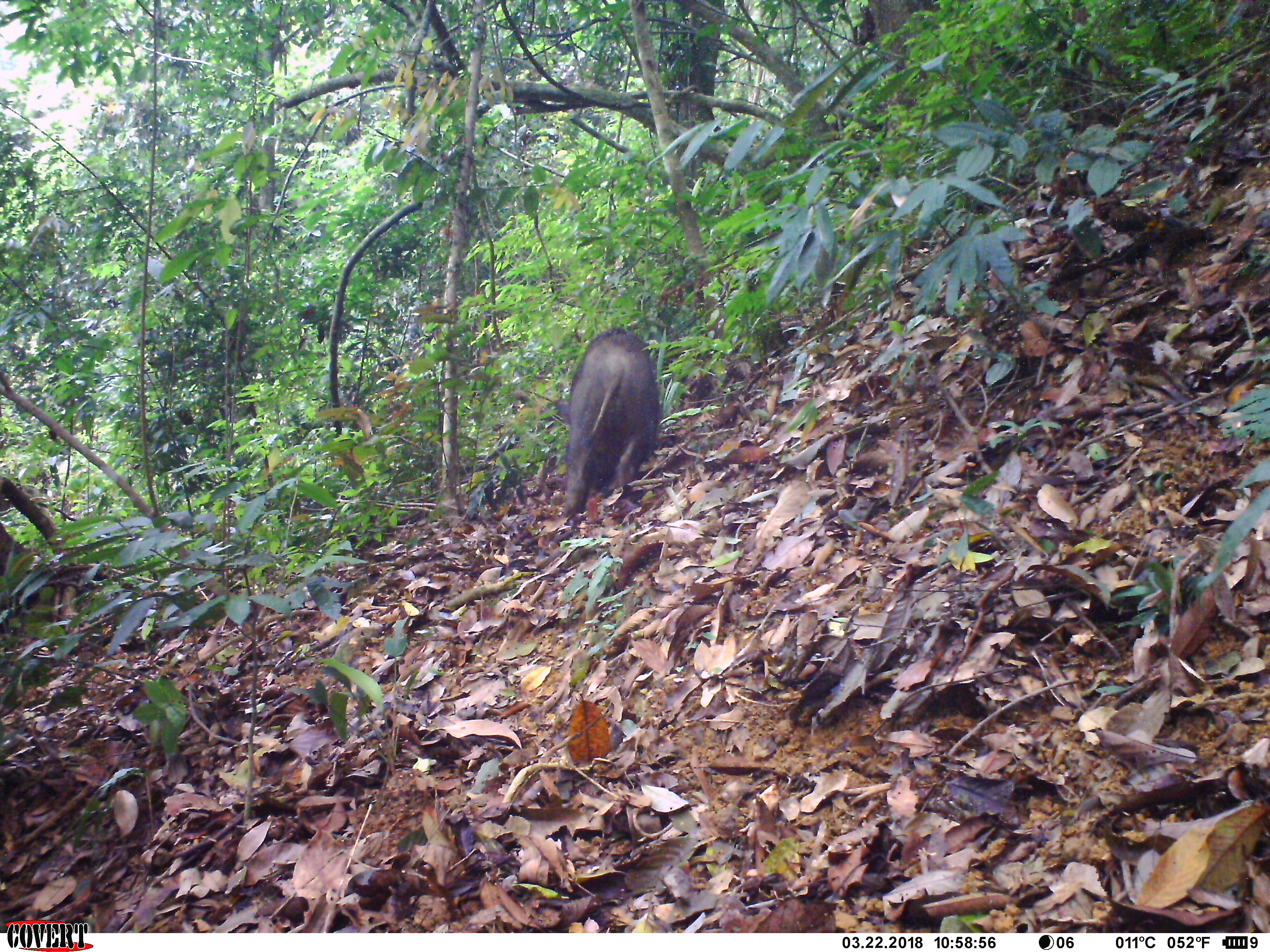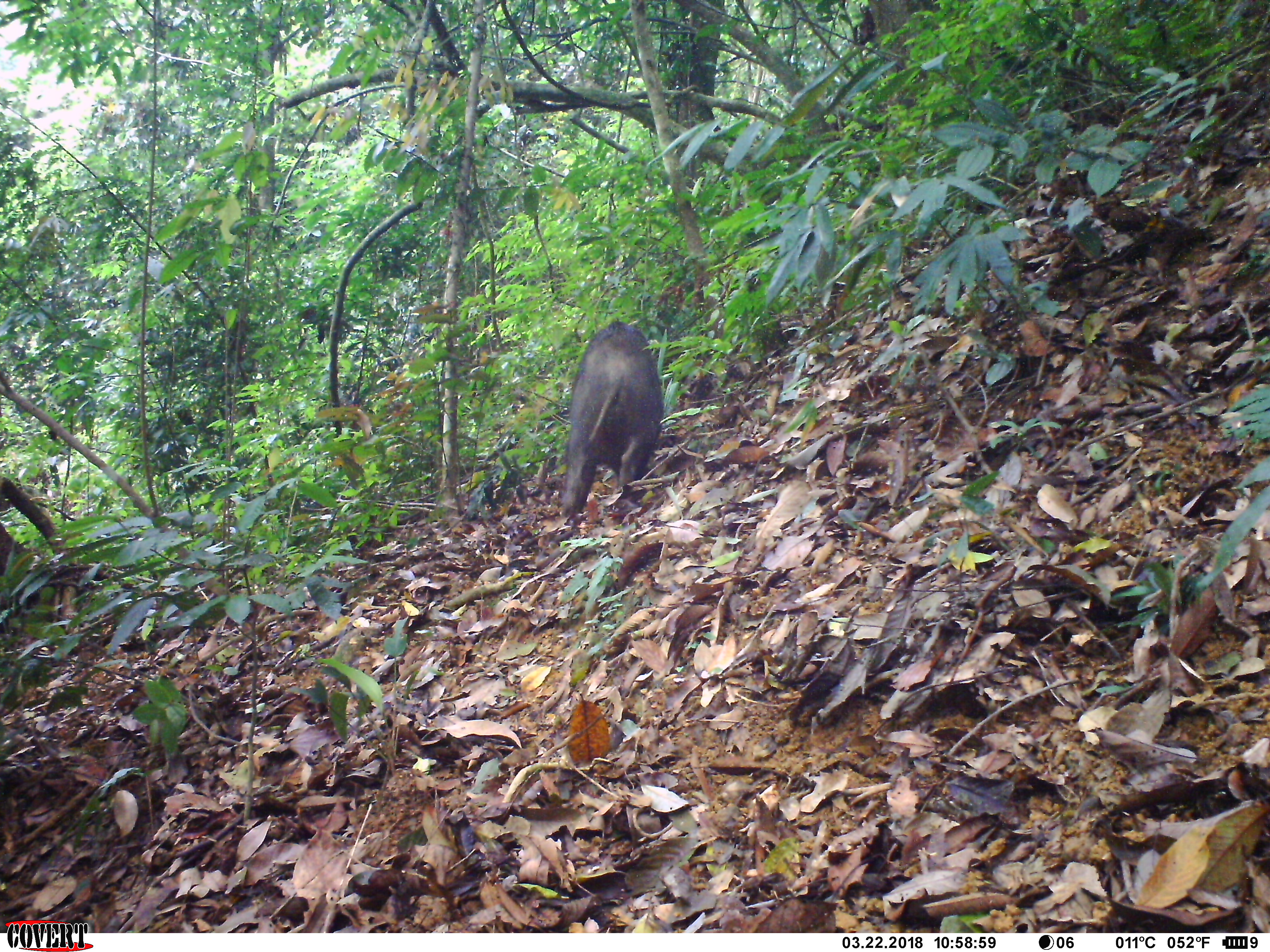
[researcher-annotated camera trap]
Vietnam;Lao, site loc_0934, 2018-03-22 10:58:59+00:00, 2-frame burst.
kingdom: Animalia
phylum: Chordata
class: Mammalia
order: Artiodactyla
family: Suidae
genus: Sus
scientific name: Sus scrofa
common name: eurasian wild pig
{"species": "eurasian wild pig (Sus scrofa)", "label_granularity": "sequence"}